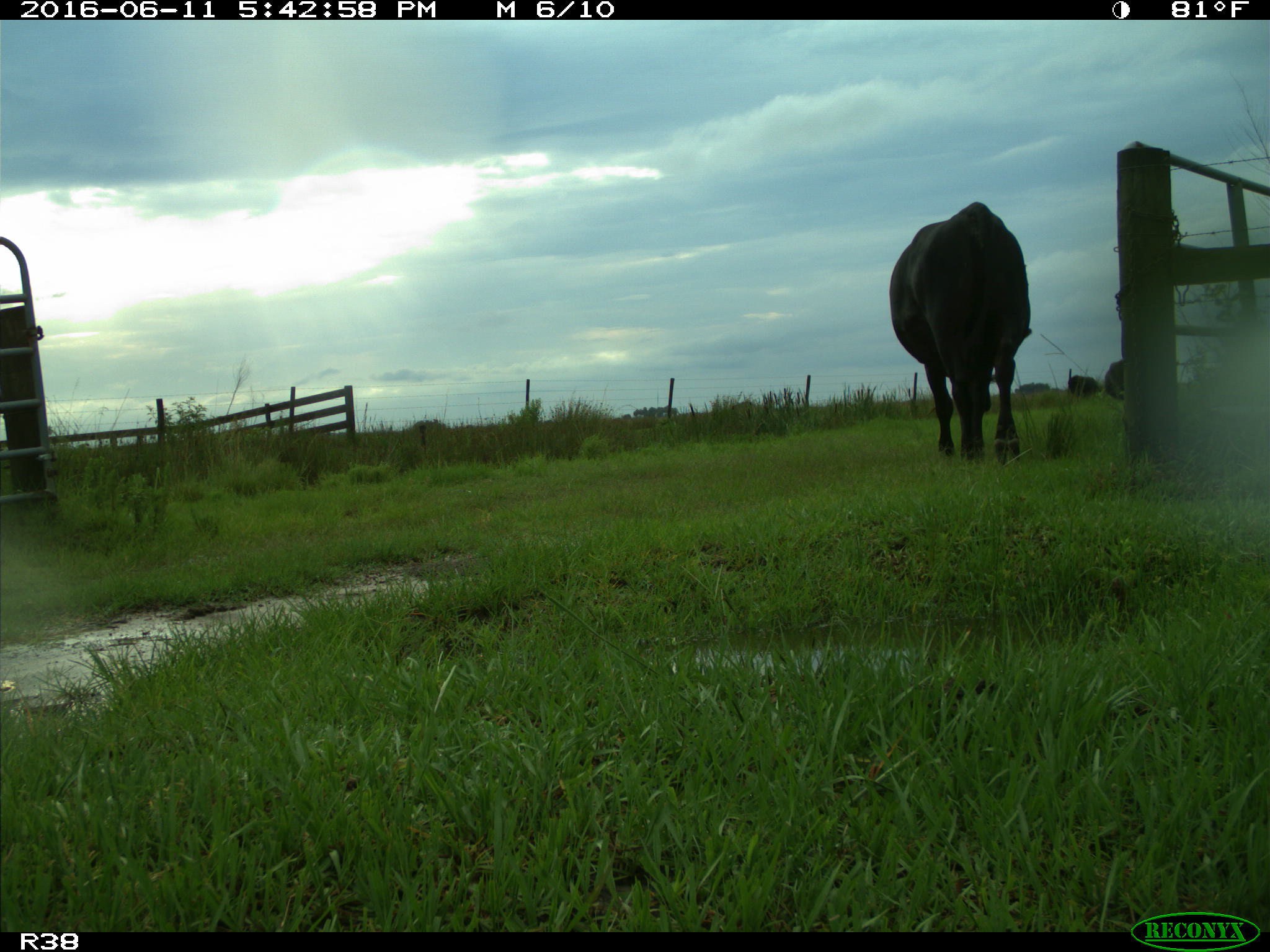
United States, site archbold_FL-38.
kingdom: Animalia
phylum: Chordata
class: Mammalia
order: Artiodactyla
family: Bovidae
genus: Bos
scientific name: Bos taurus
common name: domestic cow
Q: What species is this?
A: Bos taurus (domestic cow).